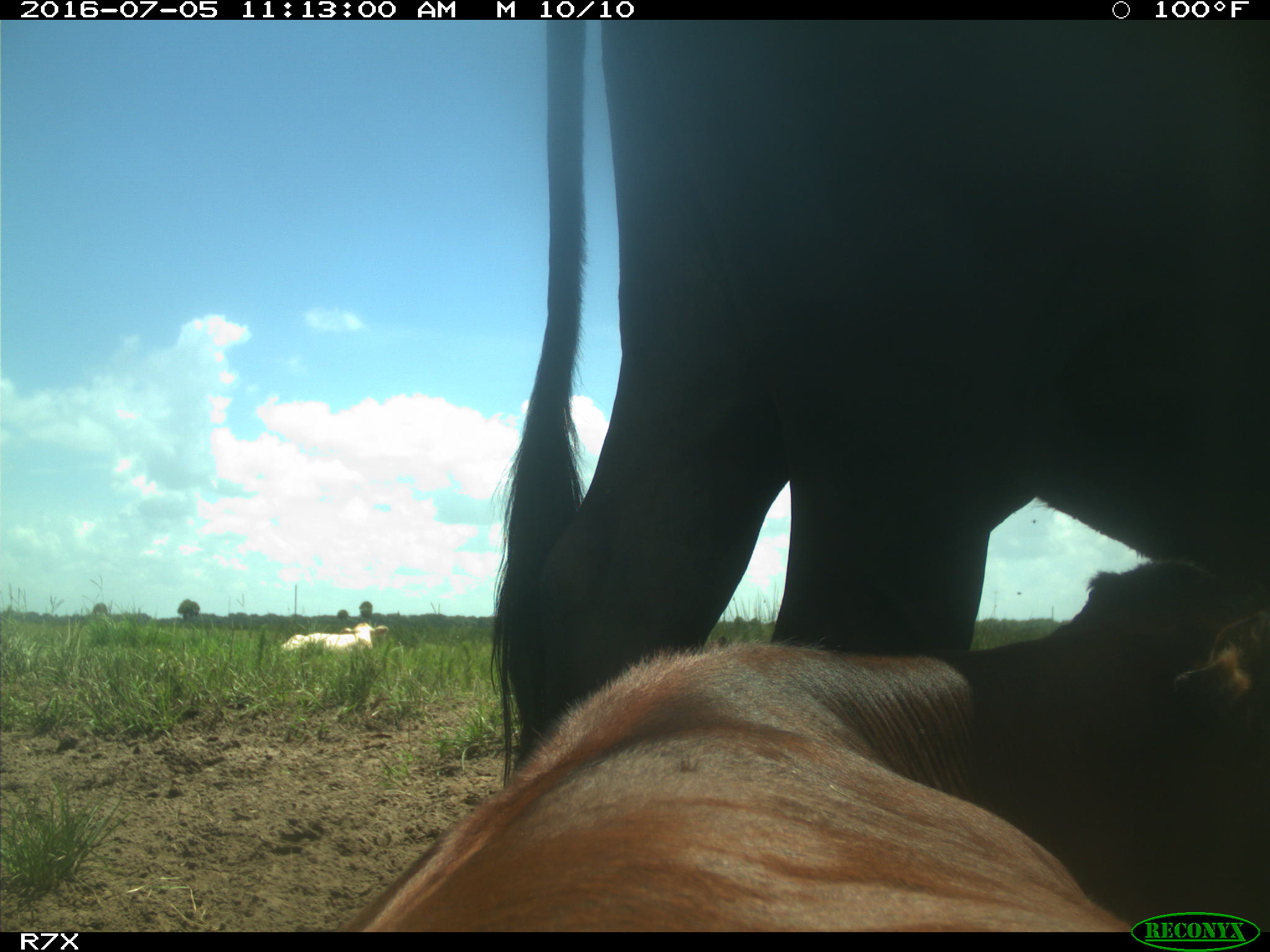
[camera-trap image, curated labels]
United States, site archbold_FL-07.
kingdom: Animalia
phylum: Chordata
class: Mammalia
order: Artiodactyla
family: Bovidae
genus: Bos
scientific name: Bos taurus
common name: domestic cow